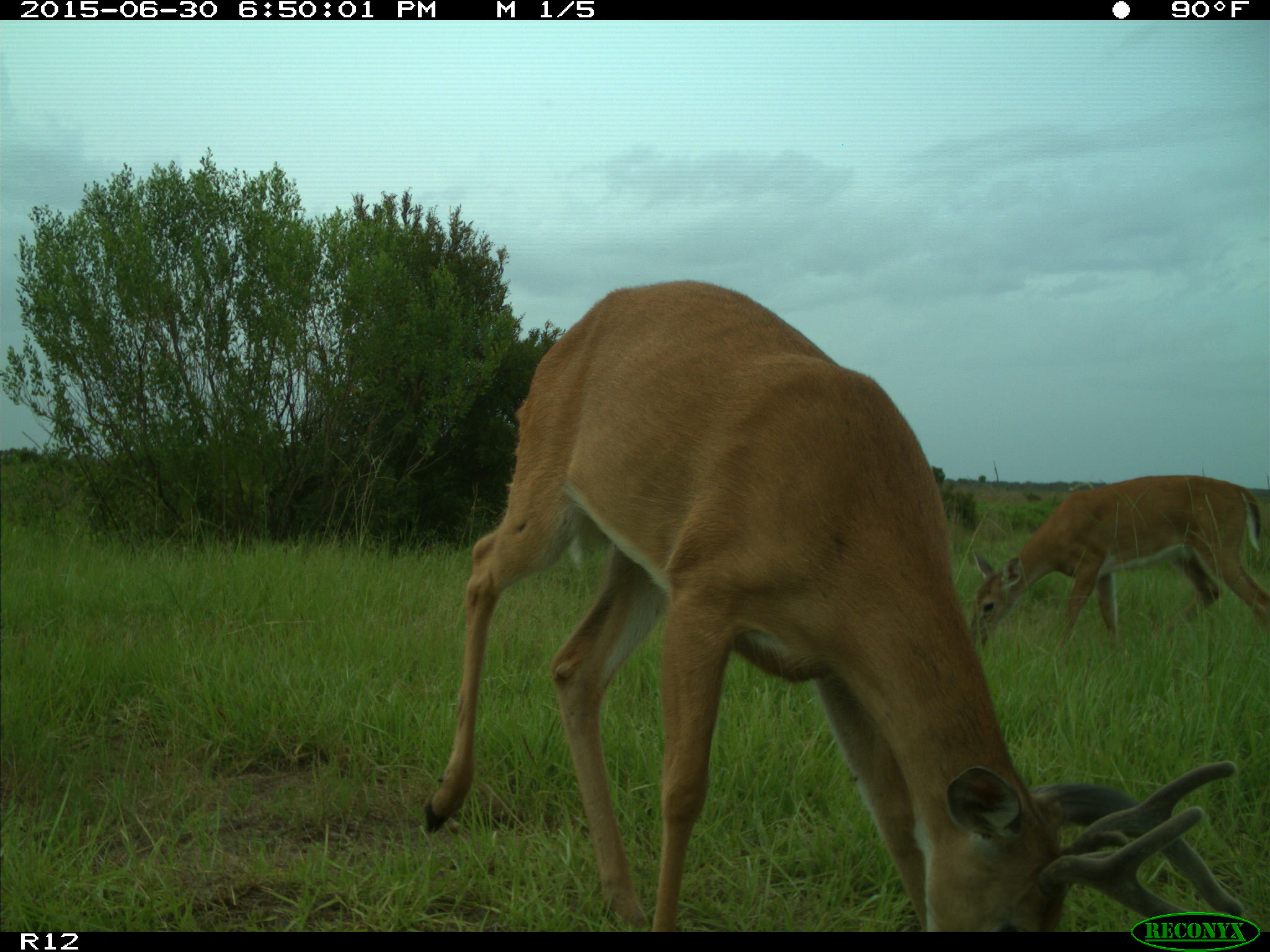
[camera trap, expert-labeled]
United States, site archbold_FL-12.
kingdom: Animalia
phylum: Chordata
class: Mammalia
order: Artiodactyla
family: Cervidae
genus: Odocoileus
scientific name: Odocoileus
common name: deer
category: unidentified deer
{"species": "unidentified deer (deer) (Odocoileus)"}